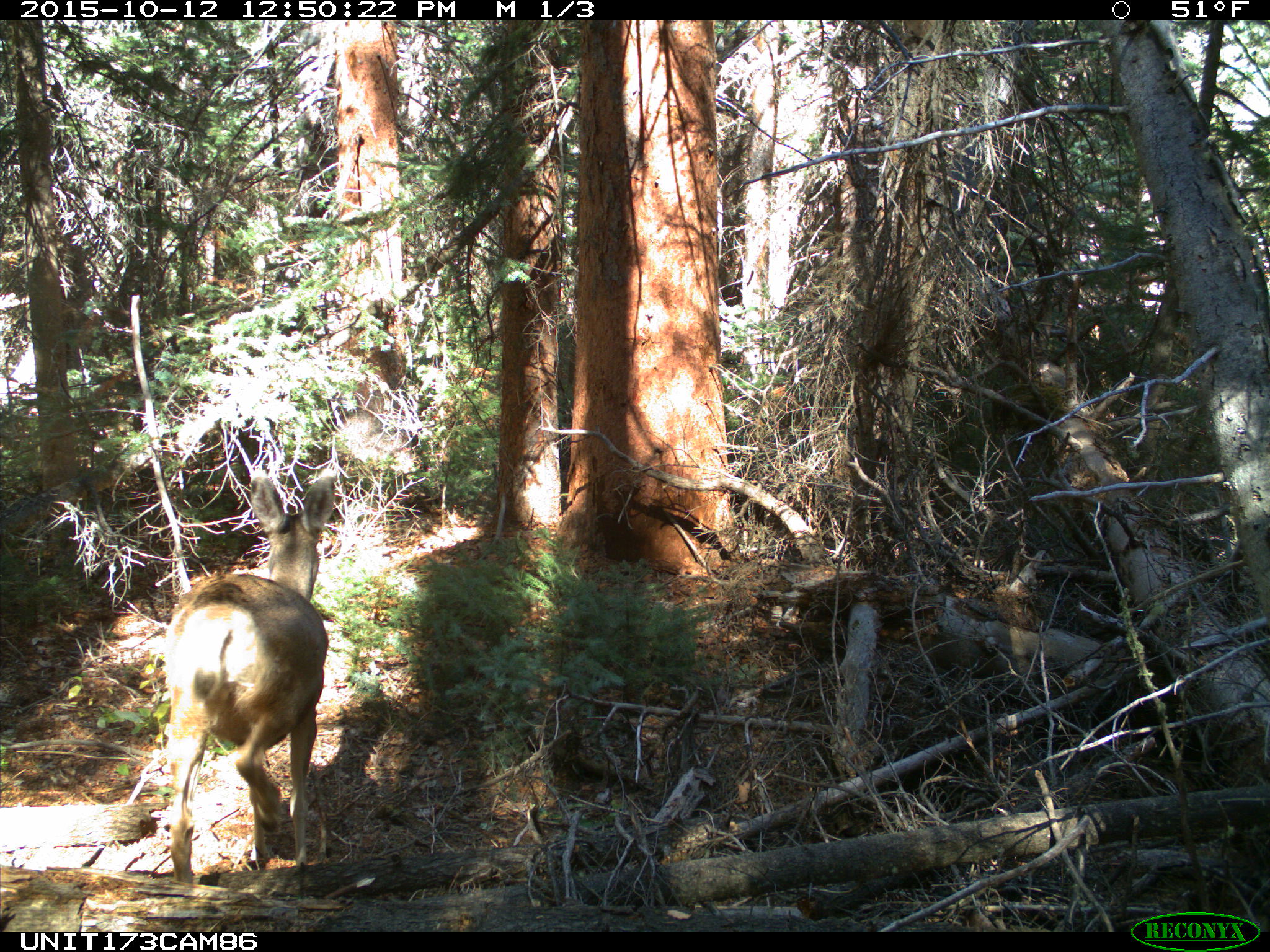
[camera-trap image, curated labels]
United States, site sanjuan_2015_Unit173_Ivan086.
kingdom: Animalia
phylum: Chordata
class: Mammalia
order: Artiodactyla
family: Cervidae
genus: Odocoileus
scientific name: Odocoileus hemionus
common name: mule deer